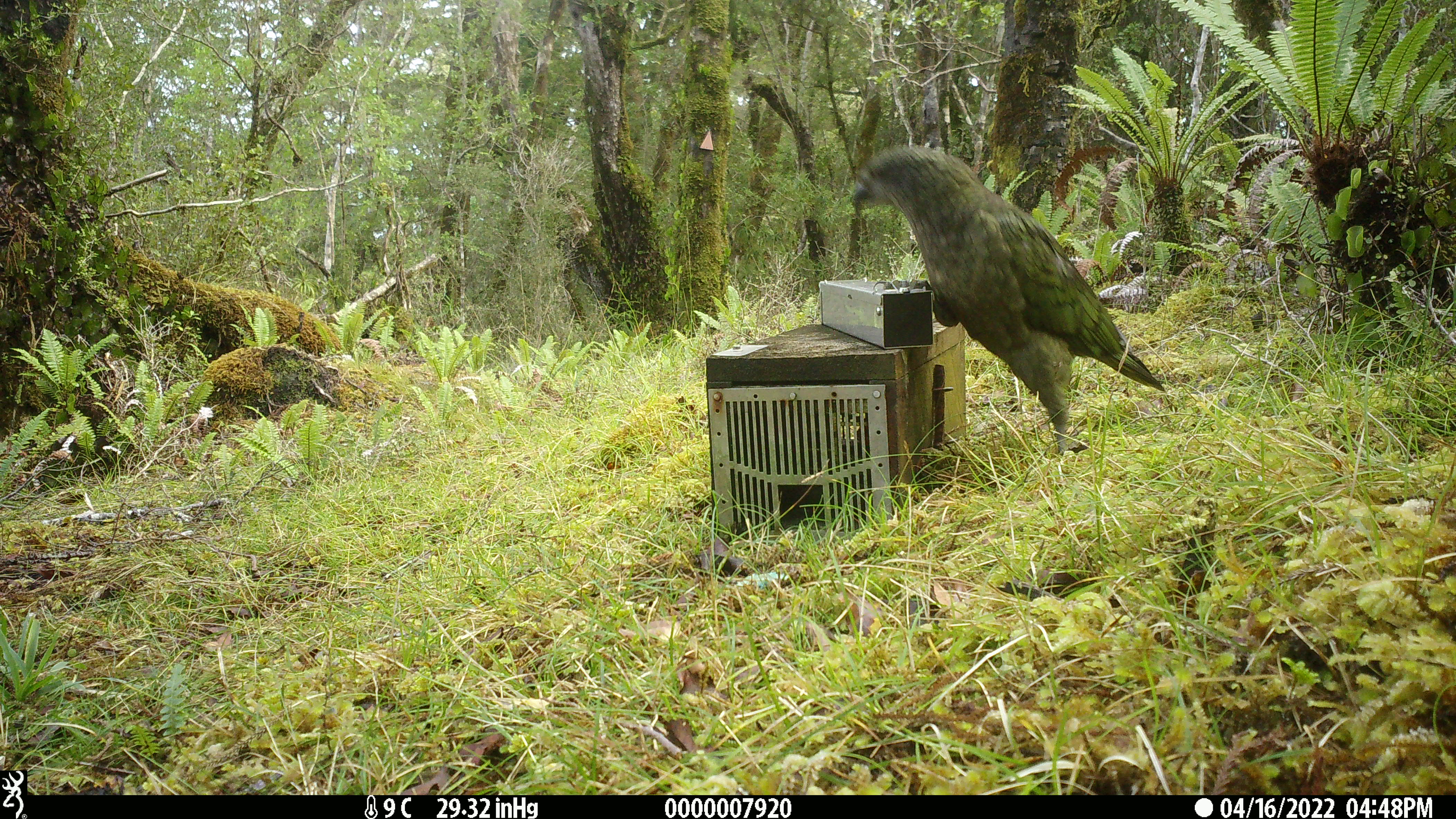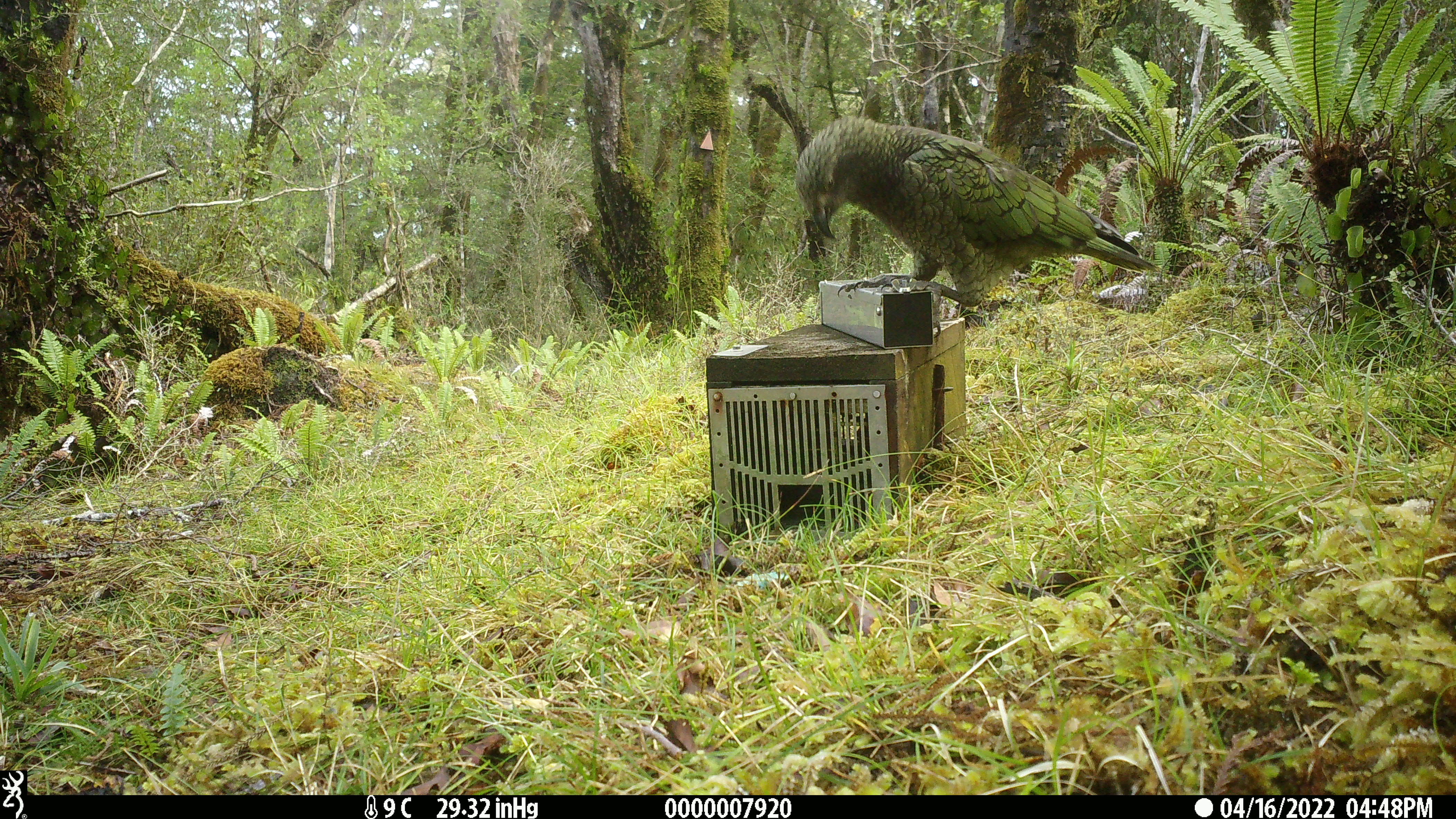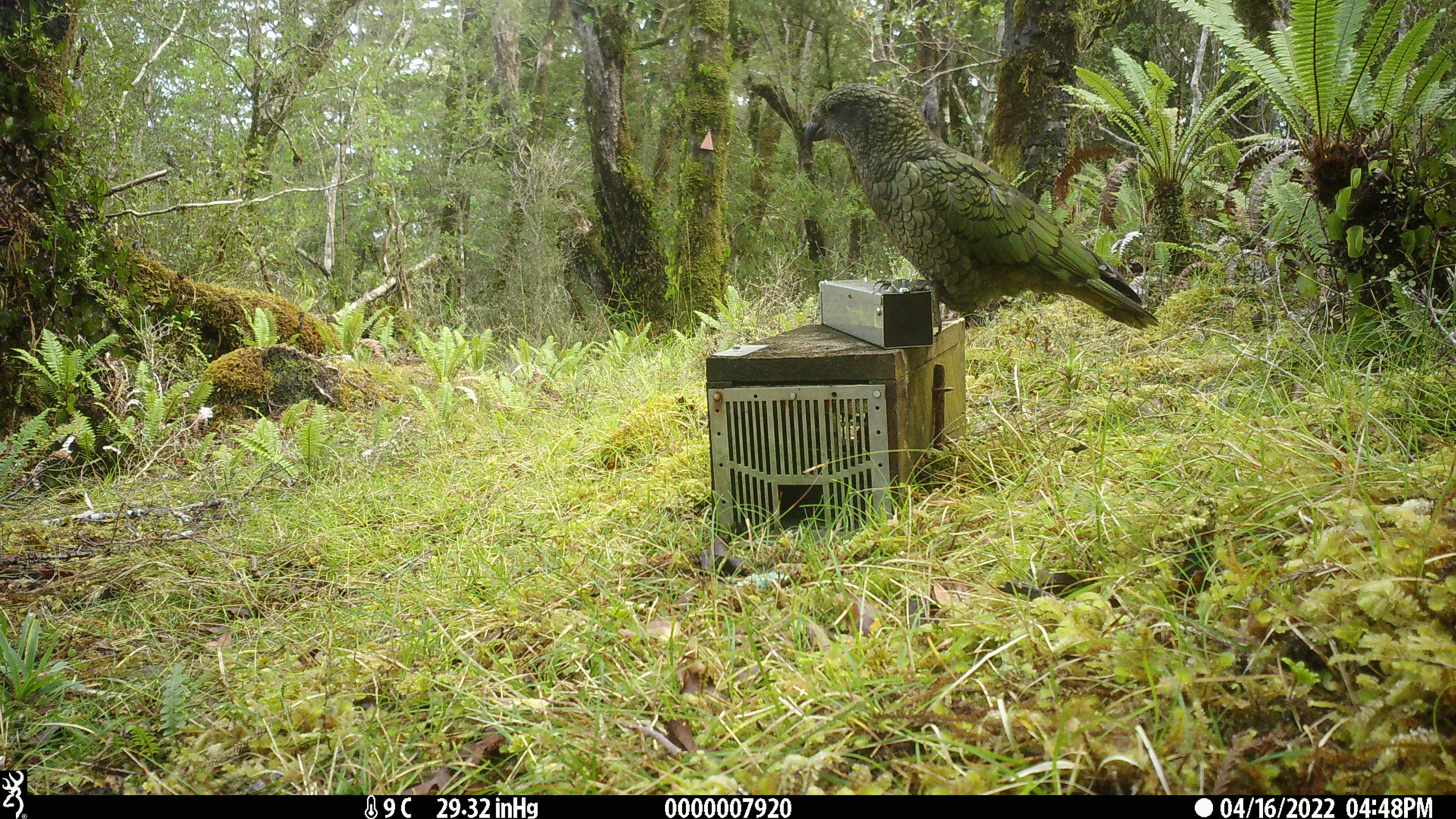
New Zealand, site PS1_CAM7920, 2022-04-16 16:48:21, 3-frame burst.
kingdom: Animalia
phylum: Chordata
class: Aves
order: Psittaciformes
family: Strigopidae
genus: Nestor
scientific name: Nestor notabilis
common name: kea